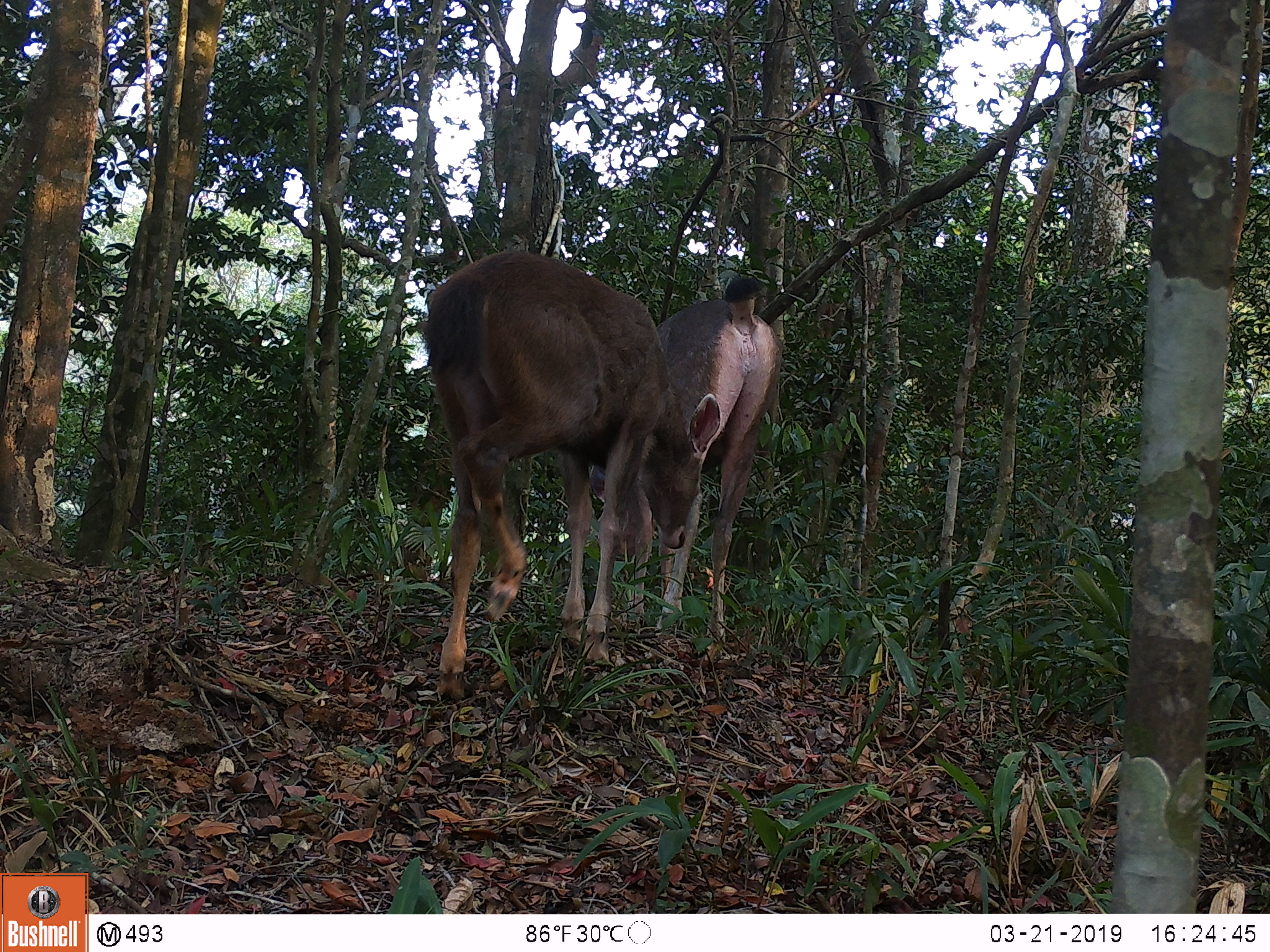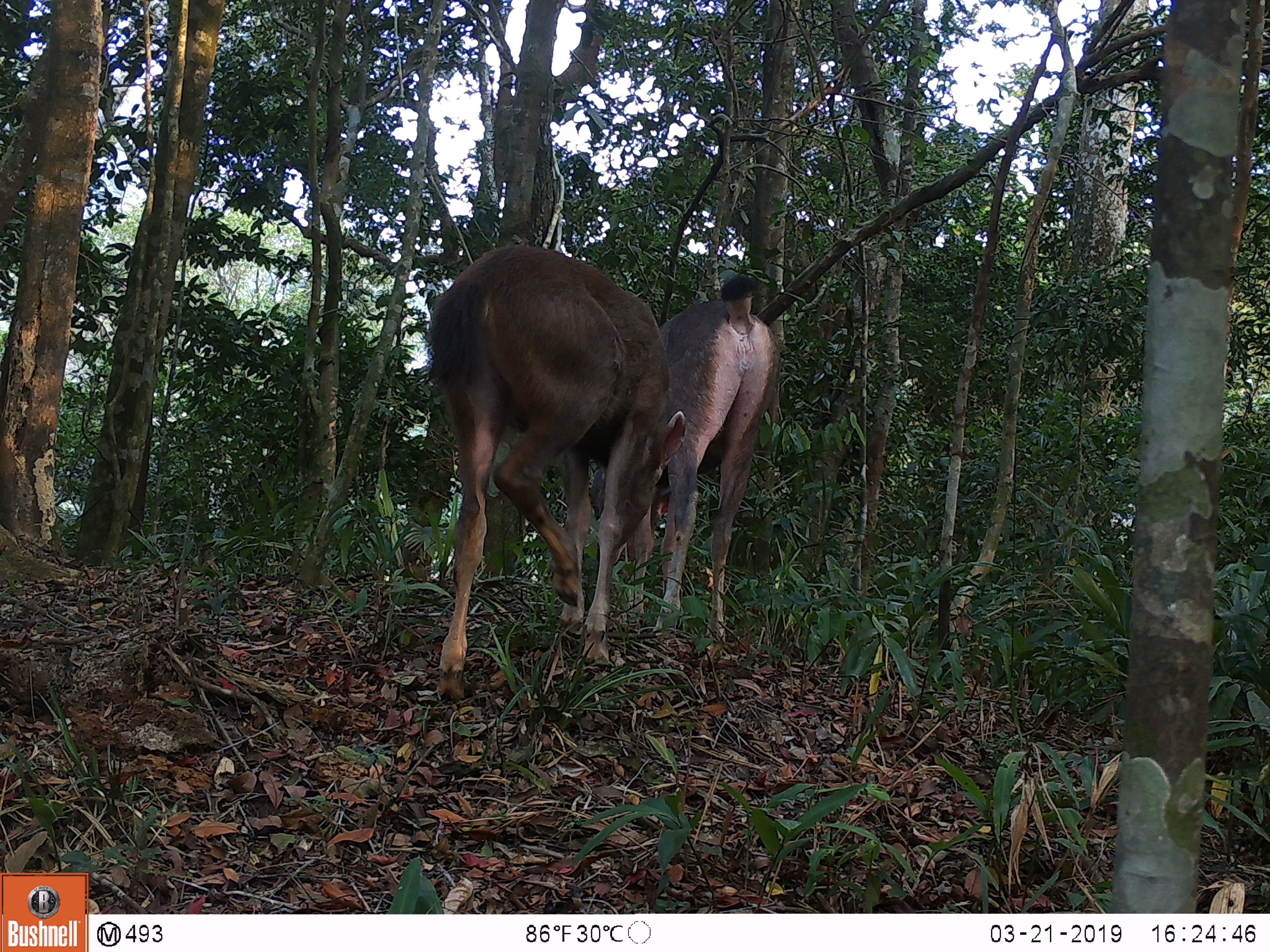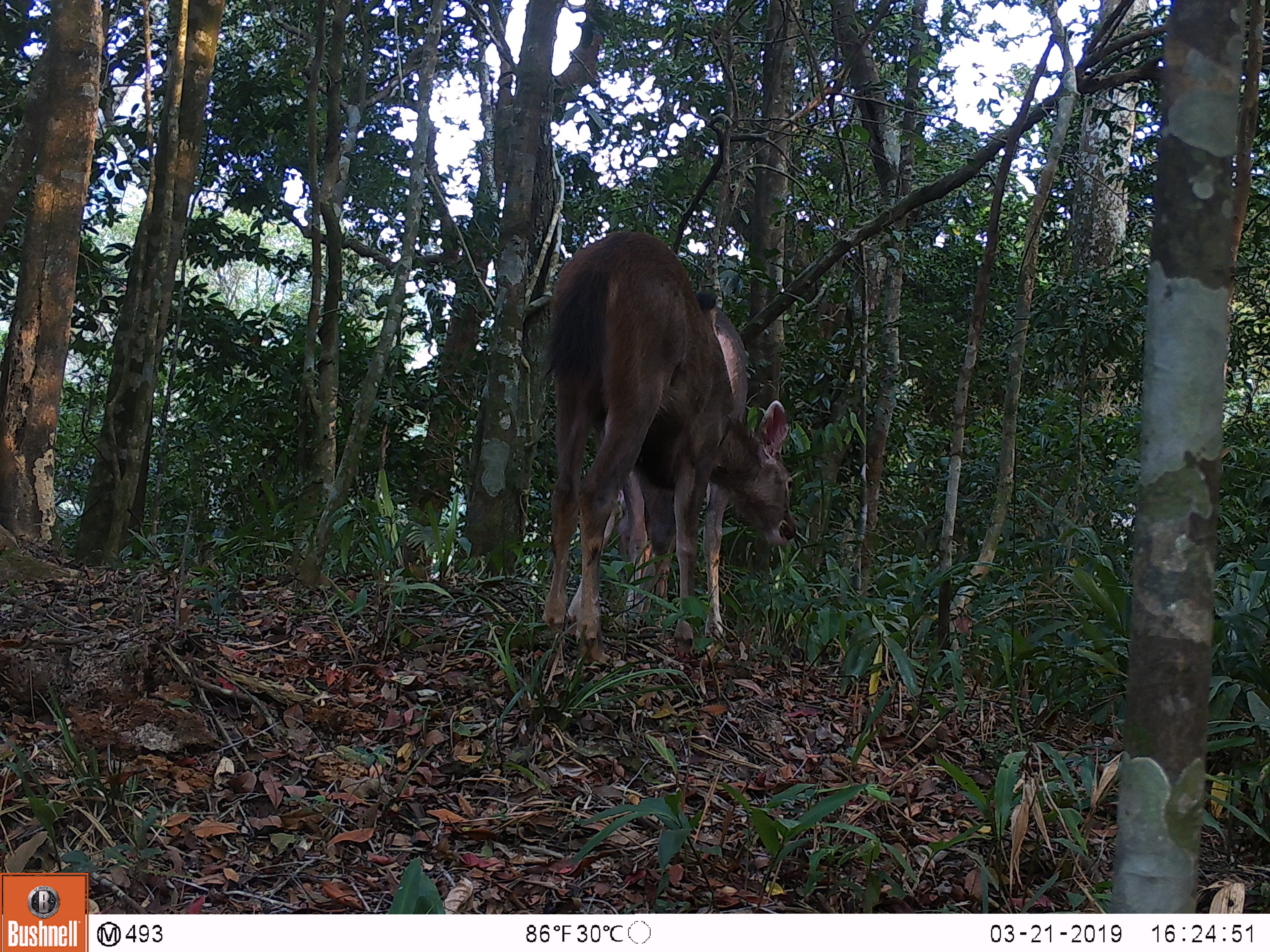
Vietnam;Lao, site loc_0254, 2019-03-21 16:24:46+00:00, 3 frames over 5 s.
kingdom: Animalia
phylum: Chordata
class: Mammalia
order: Artiodactyla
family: Cervidae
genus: Rusa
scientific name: Rusa unicolor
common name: sambar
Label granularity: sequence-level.